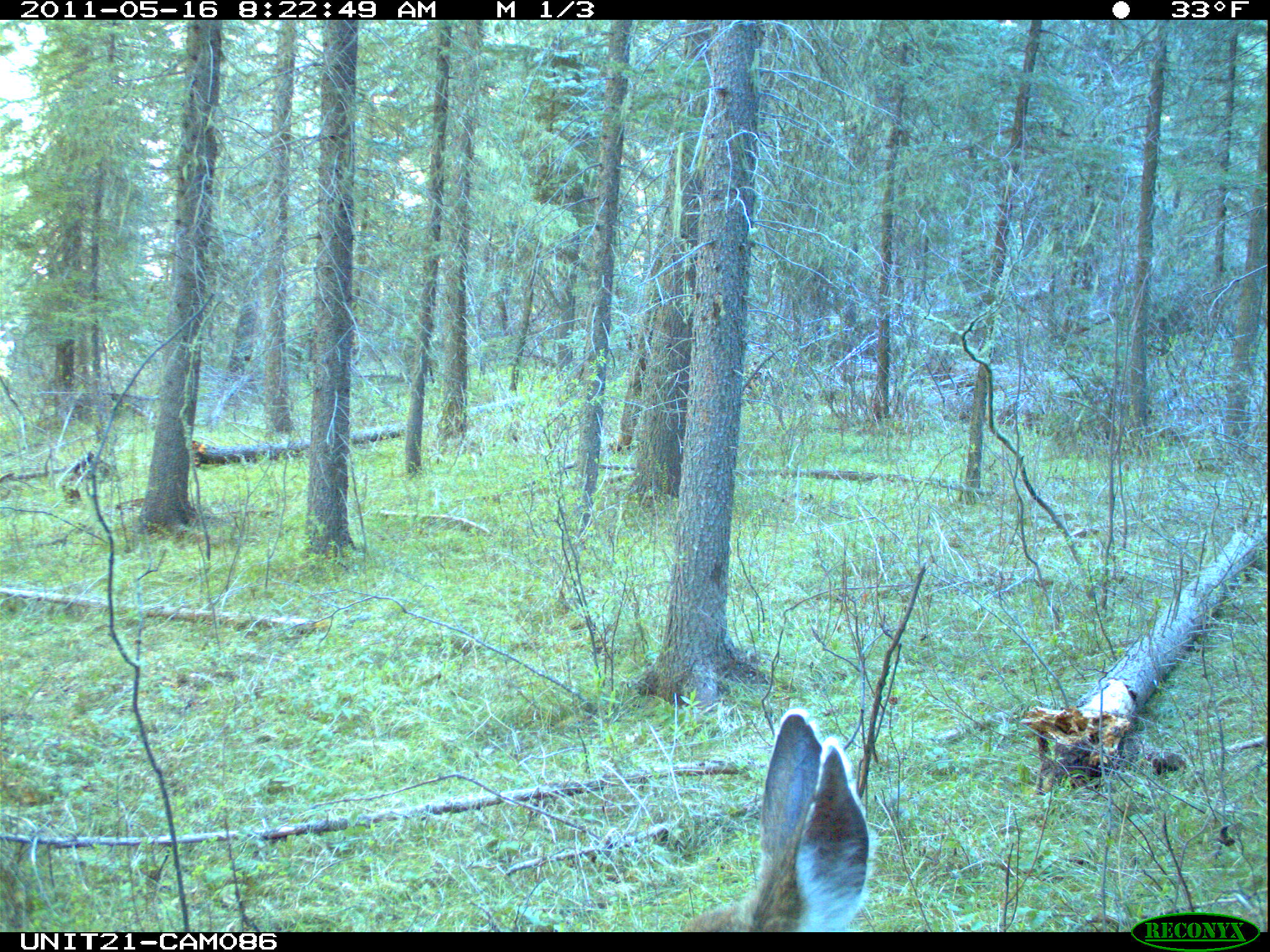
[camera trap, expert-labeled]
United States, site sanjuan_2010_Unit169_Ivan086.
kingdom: Animalia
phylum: Chordata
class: Mammalia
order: Artiodactyla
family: Cervidae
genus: Odocoileus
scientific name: Odocoileus hemionus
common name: mule deer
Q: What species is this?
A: Odocoileus hemionus (mule deer).